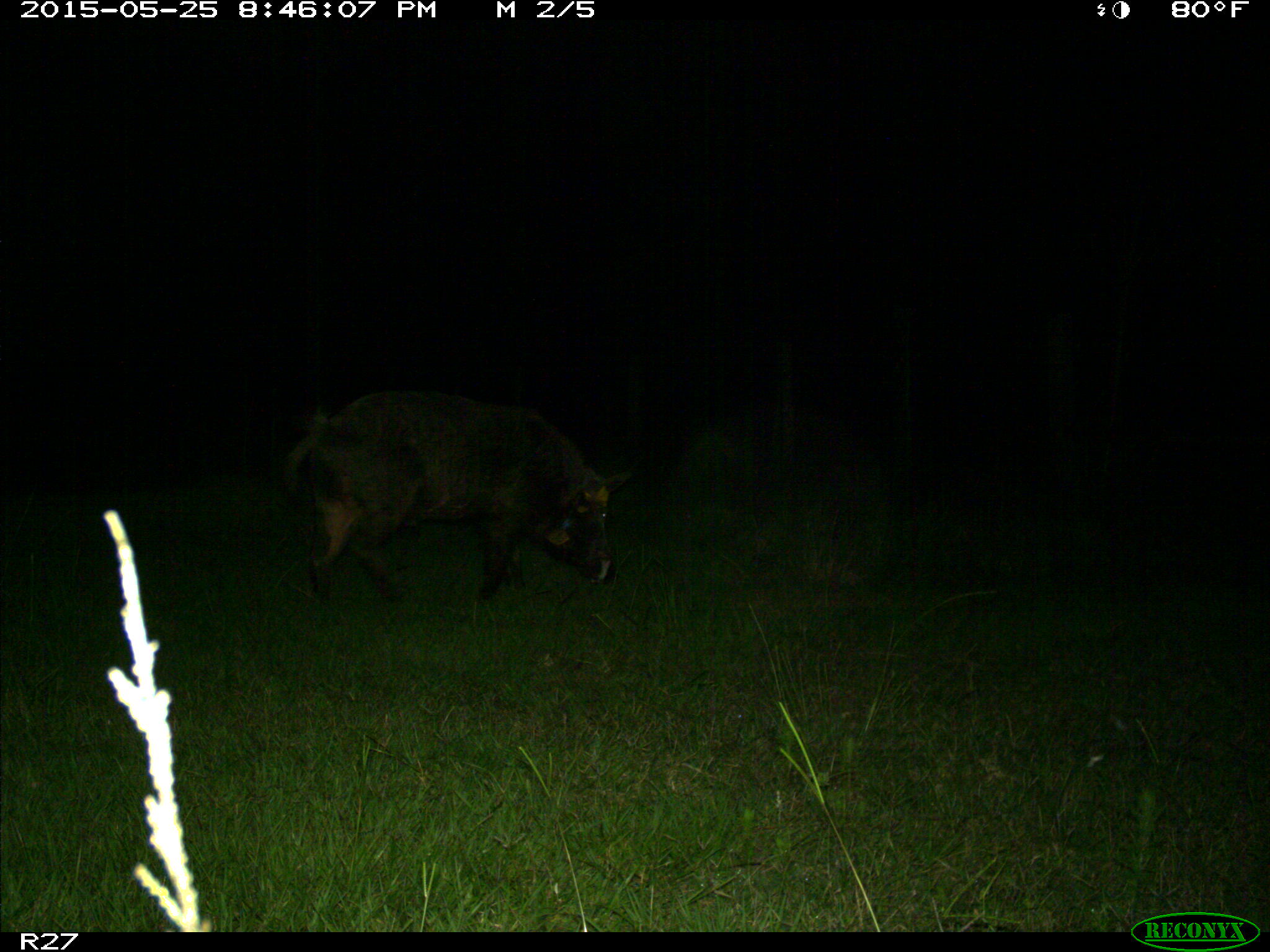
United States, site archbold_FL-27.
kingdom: Animalia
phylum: Chordata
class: Mammalia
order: Artiodactyla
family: Suidae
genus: Sus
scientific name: Sus scrofa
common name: wild boar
Sus scrofa (wild boar).